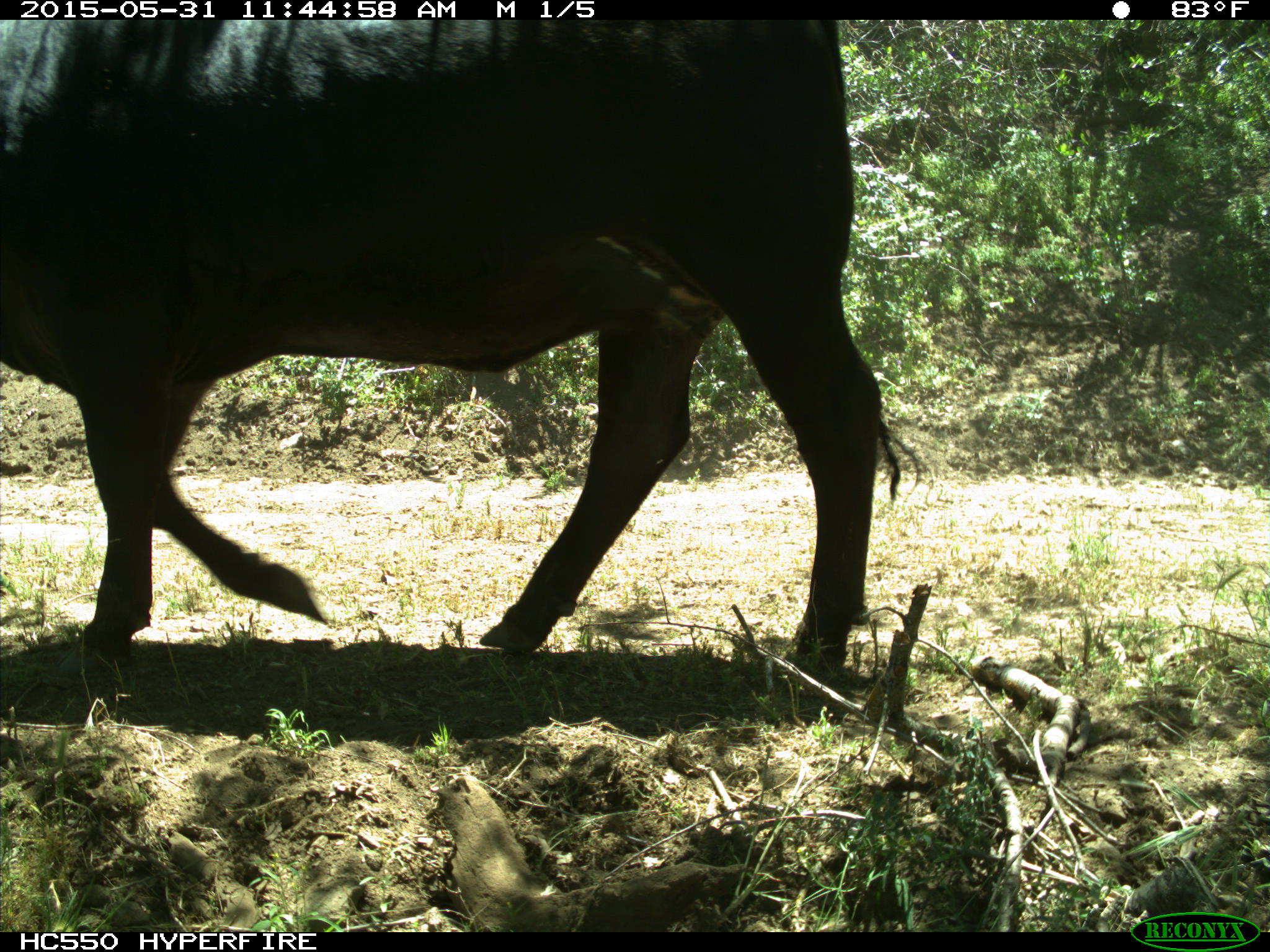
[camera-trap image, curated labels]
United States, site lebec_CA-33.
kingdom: Animalia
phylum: Chordata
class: Mammalia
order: Artiodactyla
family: Bovidae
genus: Bos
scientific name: Bos taurus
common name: domestic cow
Bos taurus (domestic cow).